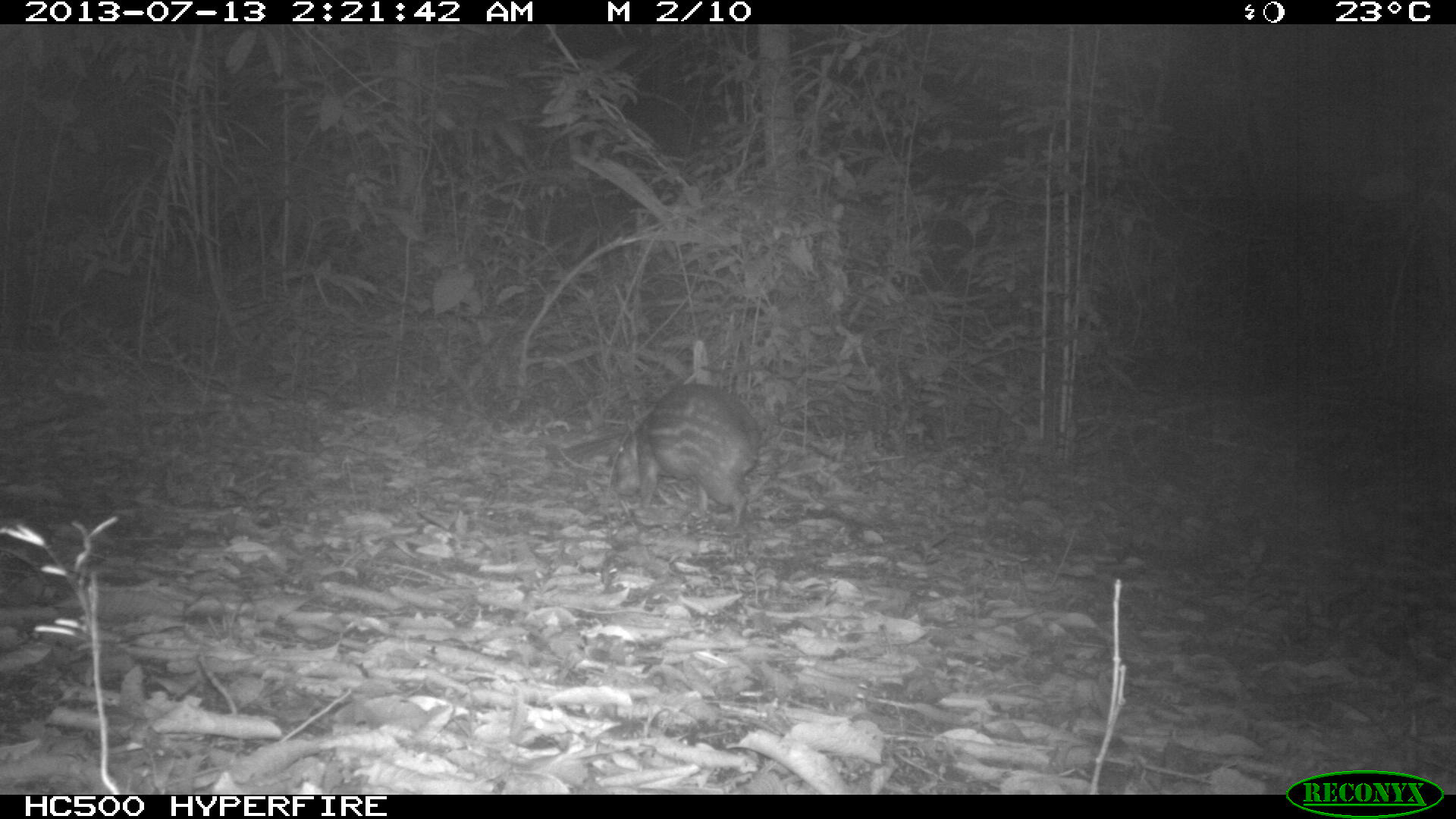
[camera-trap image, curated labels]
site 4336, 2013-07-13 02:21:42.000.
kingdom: Animalia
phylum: Chordata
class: Mammalia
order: Rodentia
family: Cuniculidae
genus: Cuniculus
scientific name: Cuniculus paca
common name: lowland paca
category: agouti paca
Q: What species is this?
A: Agouti paca (lowland paca) (Cuniculus paca).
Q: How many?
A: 1.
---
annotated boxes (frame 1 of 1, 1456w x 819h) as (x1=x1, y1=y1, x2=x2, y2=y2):
agouti paca: (x1=609, y1=383, x2=759, y2=535)